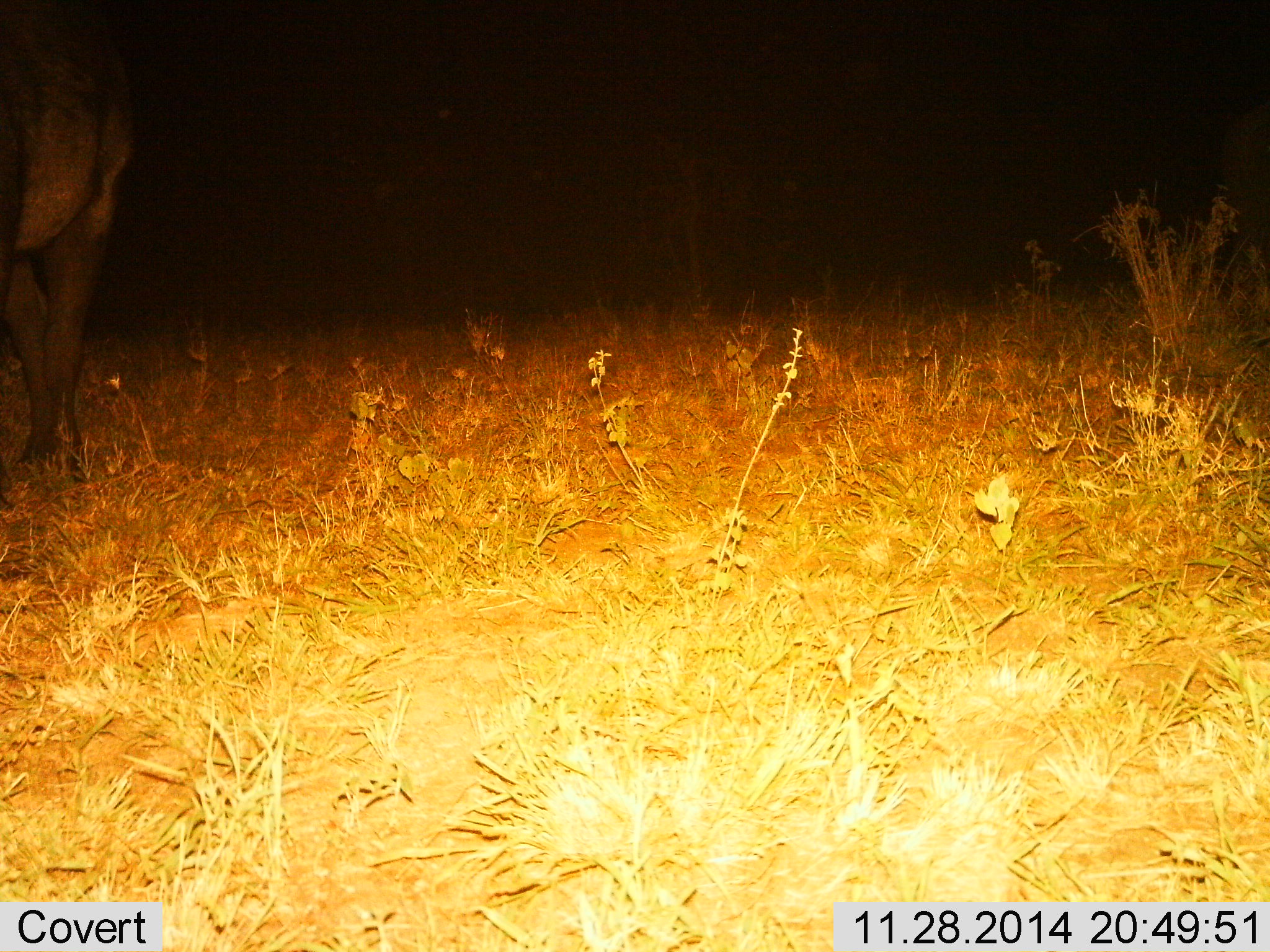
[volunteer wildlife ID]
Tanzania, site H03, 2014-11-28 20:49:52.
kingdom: Animalia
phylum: Chordata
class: Mammalia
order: Artiodactyla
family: Bovidae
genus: Connochaetes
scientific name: Connochaetes taurinus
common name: blue wildebeest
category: wildebeest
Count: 1.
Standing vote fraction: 70%.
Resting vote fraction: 0%.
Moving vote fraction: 30%.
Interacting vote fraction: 0%.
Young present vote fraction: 0%.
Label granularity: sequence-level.